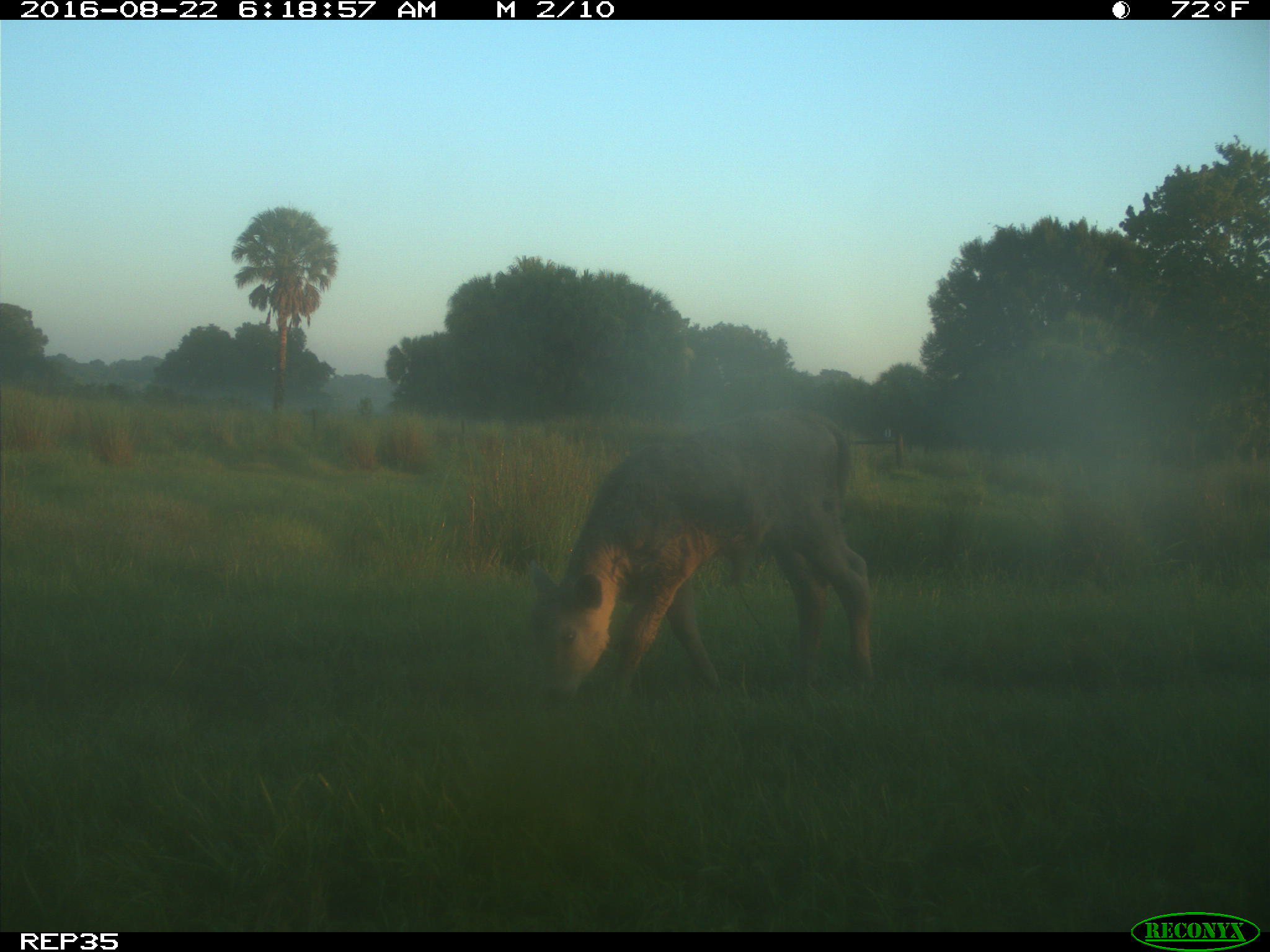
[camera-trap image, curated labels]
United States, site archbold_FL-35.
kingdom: Animalia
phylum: Chordata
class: Mammalia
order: Artiodactyla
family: Bovidae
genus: Bos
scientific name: Bos taurus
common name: domestic cow